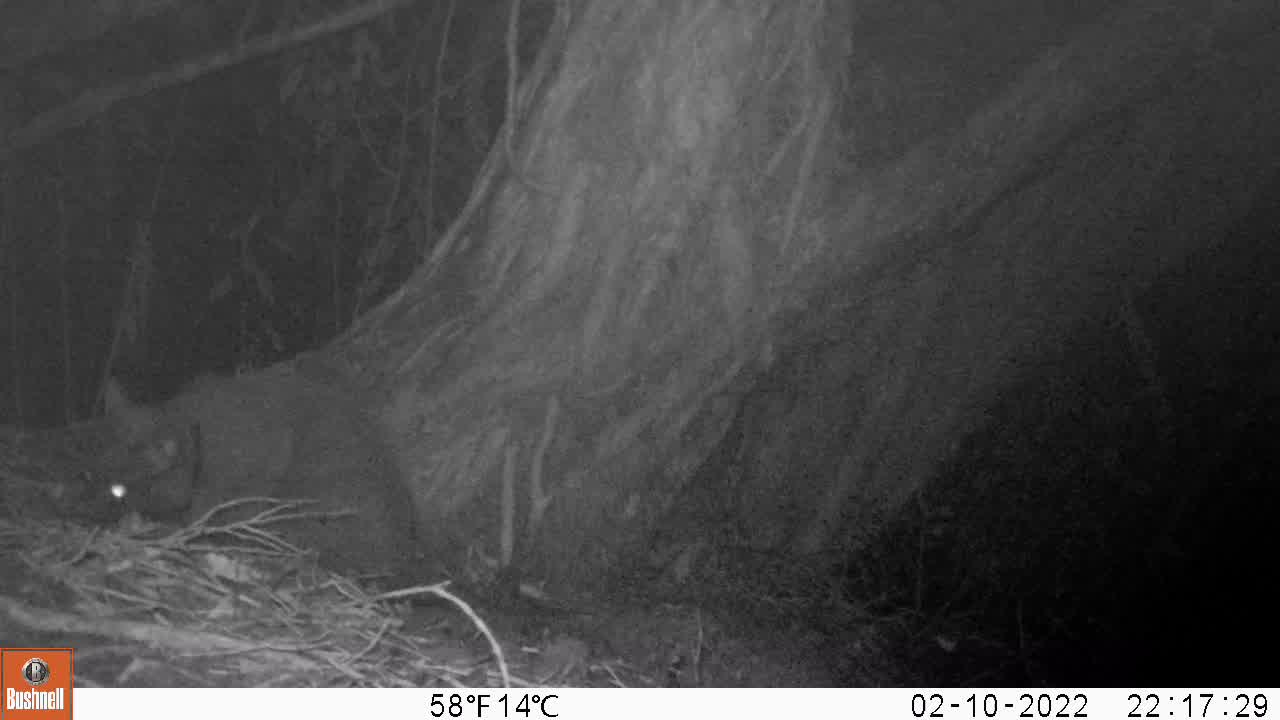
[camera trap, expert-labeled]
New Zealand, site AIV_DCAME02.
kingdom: Animalia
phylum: Chordata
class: Mammalia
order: Carnivora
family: Felidae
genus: Felis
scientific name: Felis catus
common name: domestic cat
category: cat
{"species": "cat (domestic cat) (Felis catus)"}